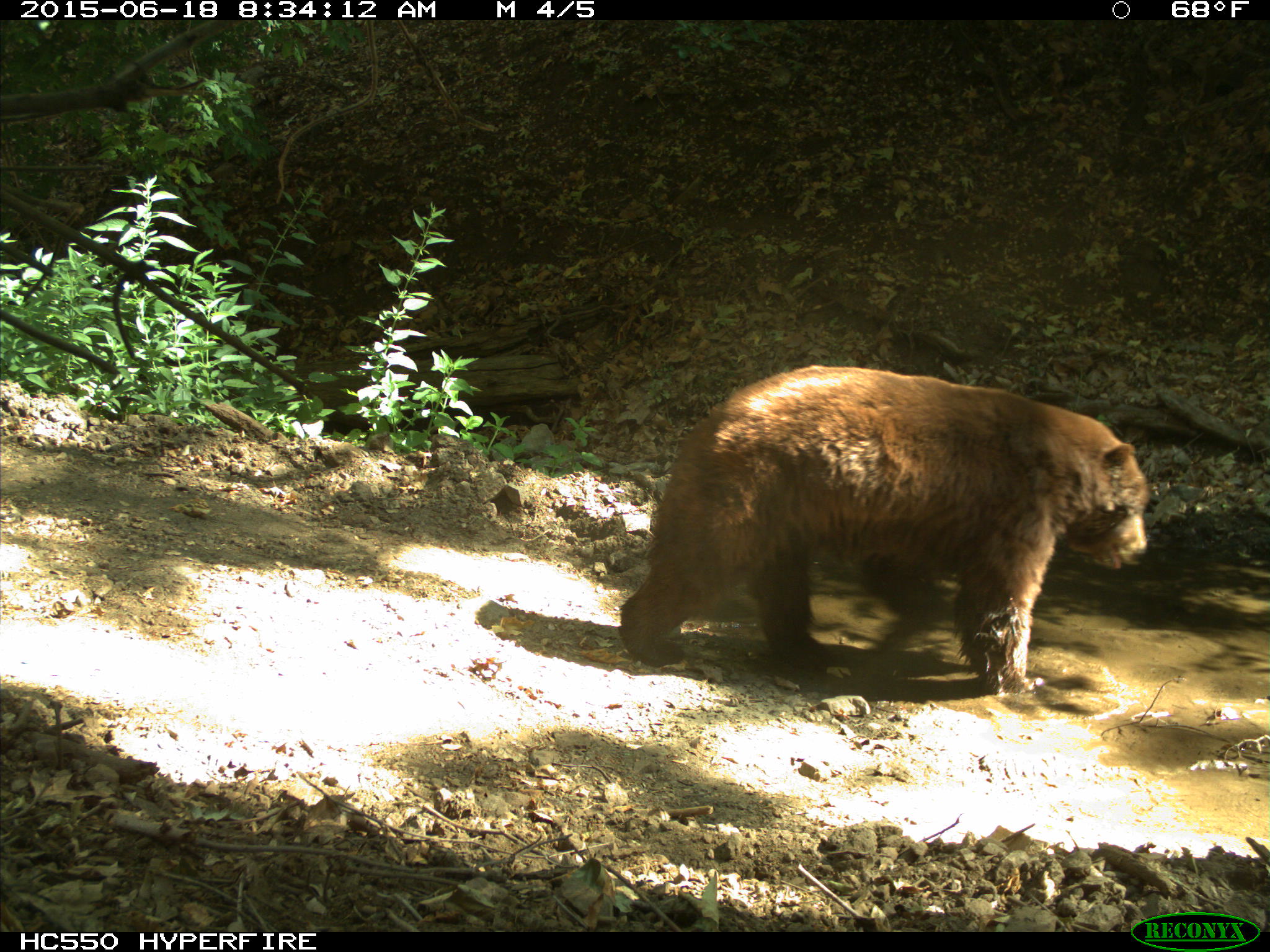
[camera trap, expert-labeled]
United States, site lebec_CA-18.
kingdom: Animalia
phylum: Chordata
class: Mammalia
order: Carnivora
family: Ursidae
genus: Ursus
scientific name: Ursus americanus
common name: american black bear